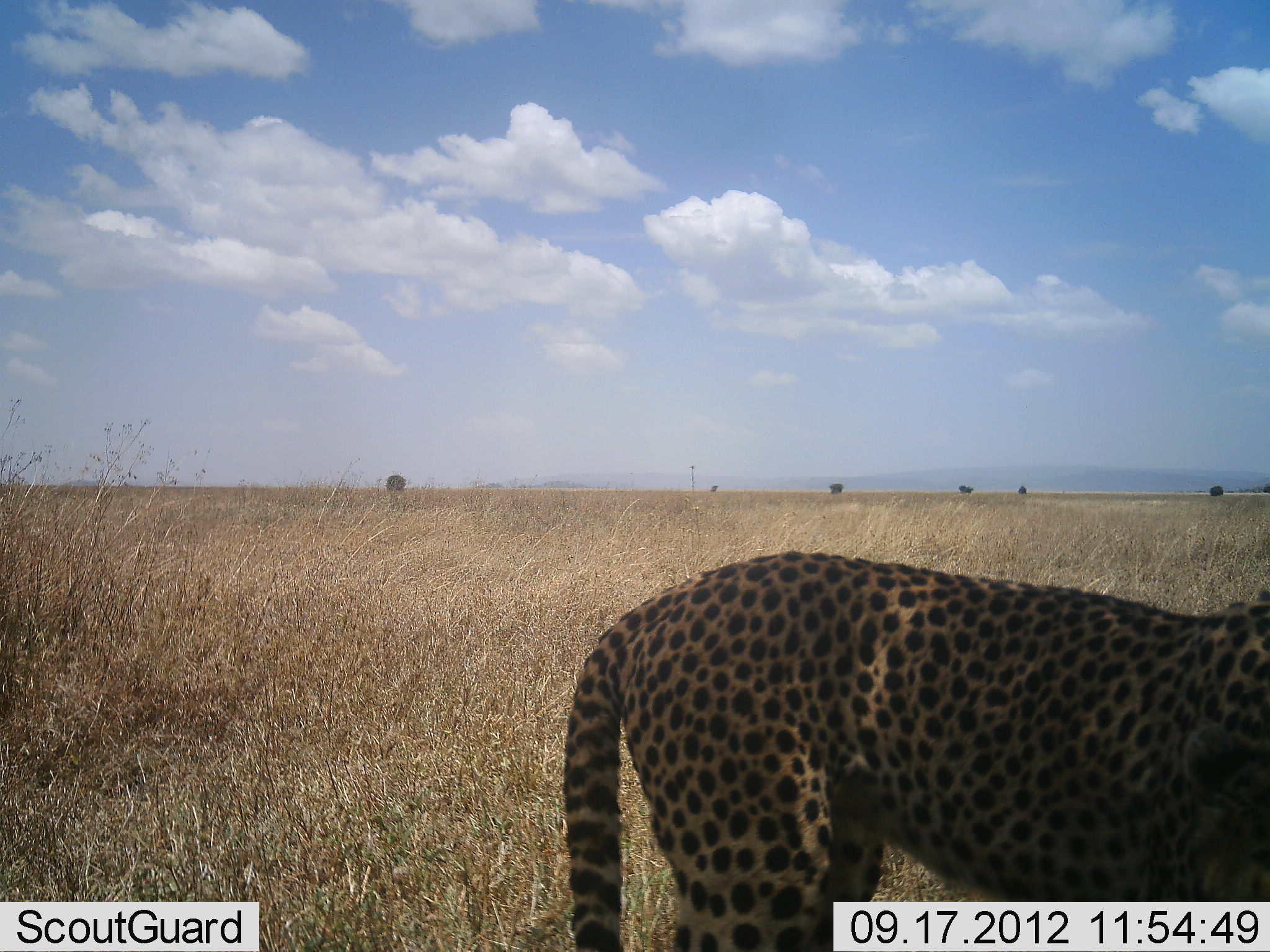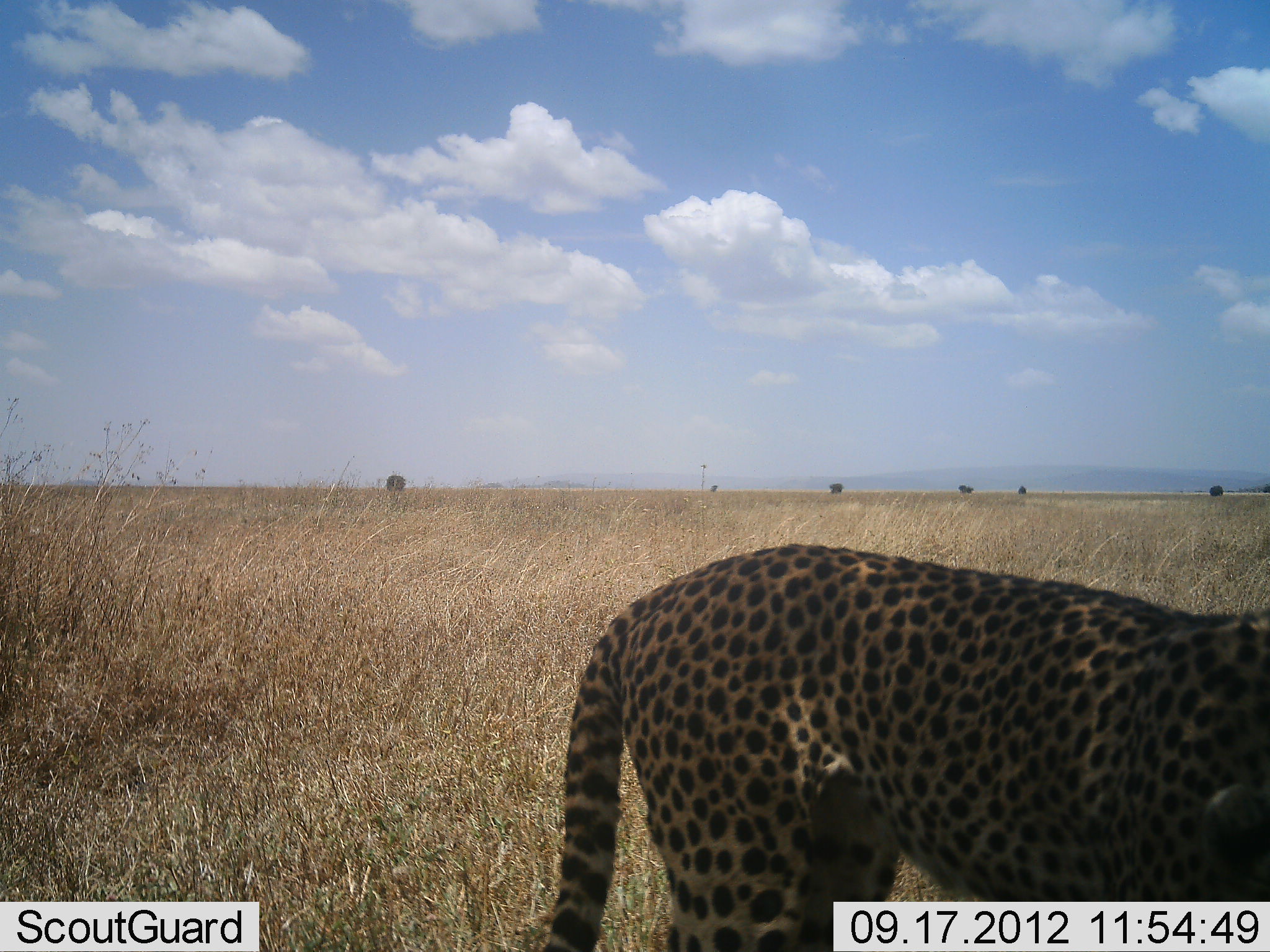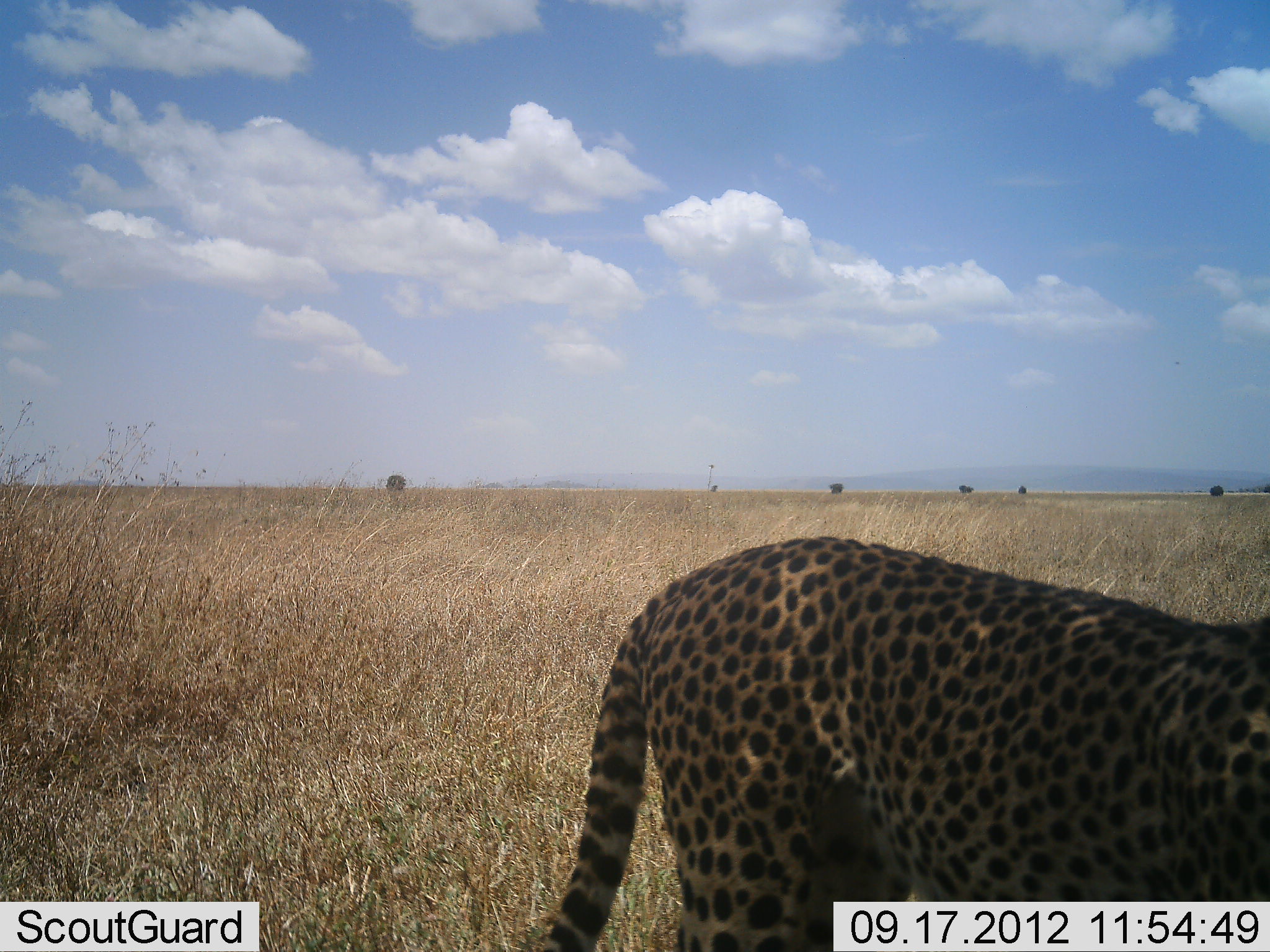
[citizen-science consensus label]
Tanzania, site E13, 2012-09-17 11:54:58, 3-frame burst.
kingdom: Animalia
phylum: Chordata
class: Mammalia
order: Carnivora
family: Felidae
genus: Acinonyx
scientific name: Acinonyx jubatus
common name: cheetah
Cheetah (Acinonyx jubatus), count 1. Behavior (volunteer vote fractions): standing 100%, resting 0%, moving 0%, interacting 0%. Young present (vote fraction): 0%. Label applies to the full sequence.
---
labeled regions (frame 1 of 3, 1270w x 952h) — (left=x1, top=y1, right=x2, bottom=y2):
animal: (left=562, top=549, right=1270, bottom=951)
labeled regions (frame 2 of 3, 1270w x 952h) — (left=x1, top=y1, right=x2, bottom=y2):
animal: (left=538, top=545, right=1269, bottom=952)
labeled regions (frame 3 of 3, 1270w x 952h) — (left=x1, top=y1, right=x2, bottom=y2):
animal: (left=536, top=535, right=1269, bottom=952)